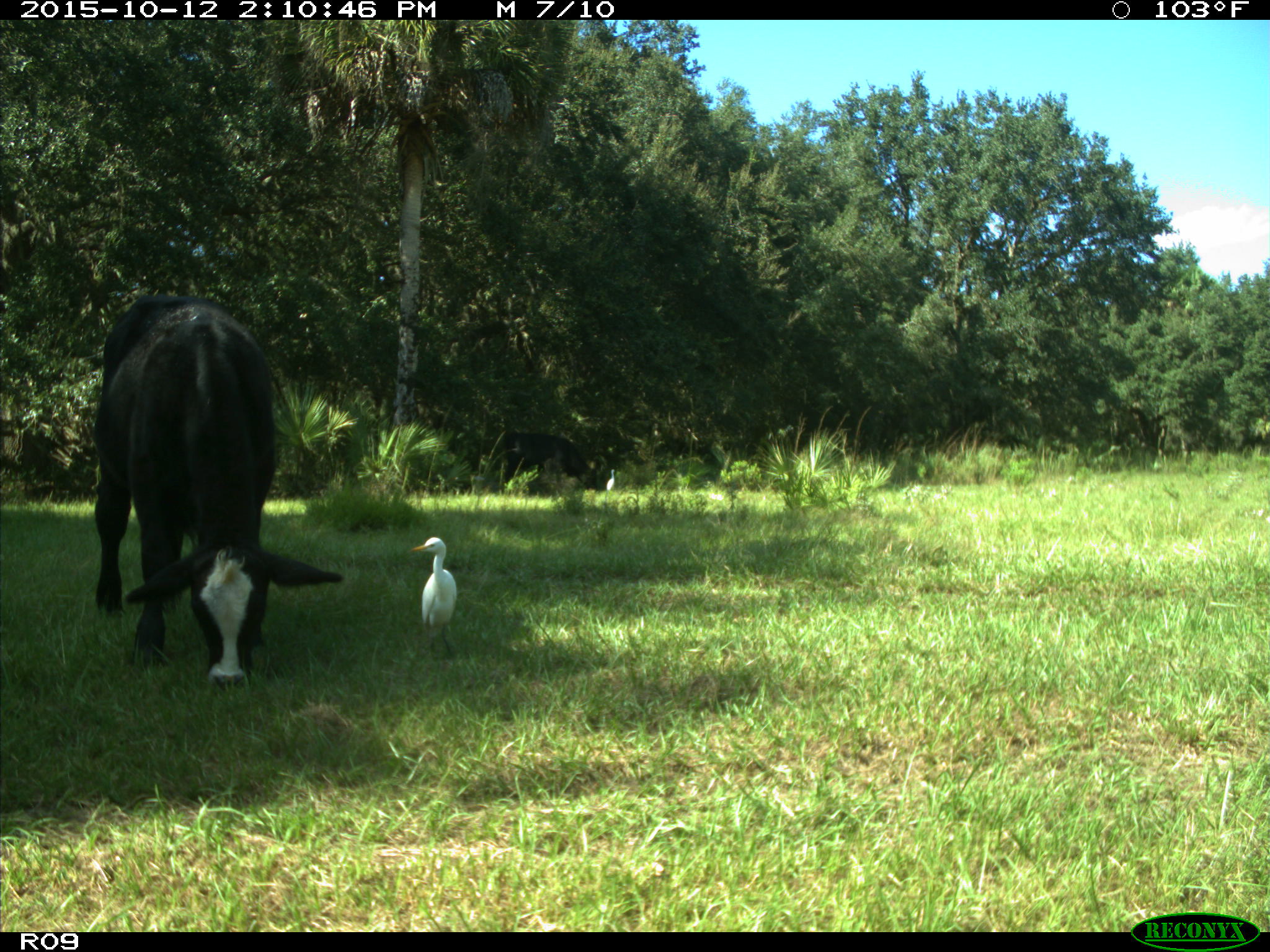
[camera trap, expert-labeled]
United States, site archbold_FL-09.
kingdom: Animalia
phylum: Chordata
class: Mammalia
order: Artiodactyla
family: Bovidae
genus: Bos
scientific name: Bos taurus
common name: domestic cow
Bos taurus (domestic cow).